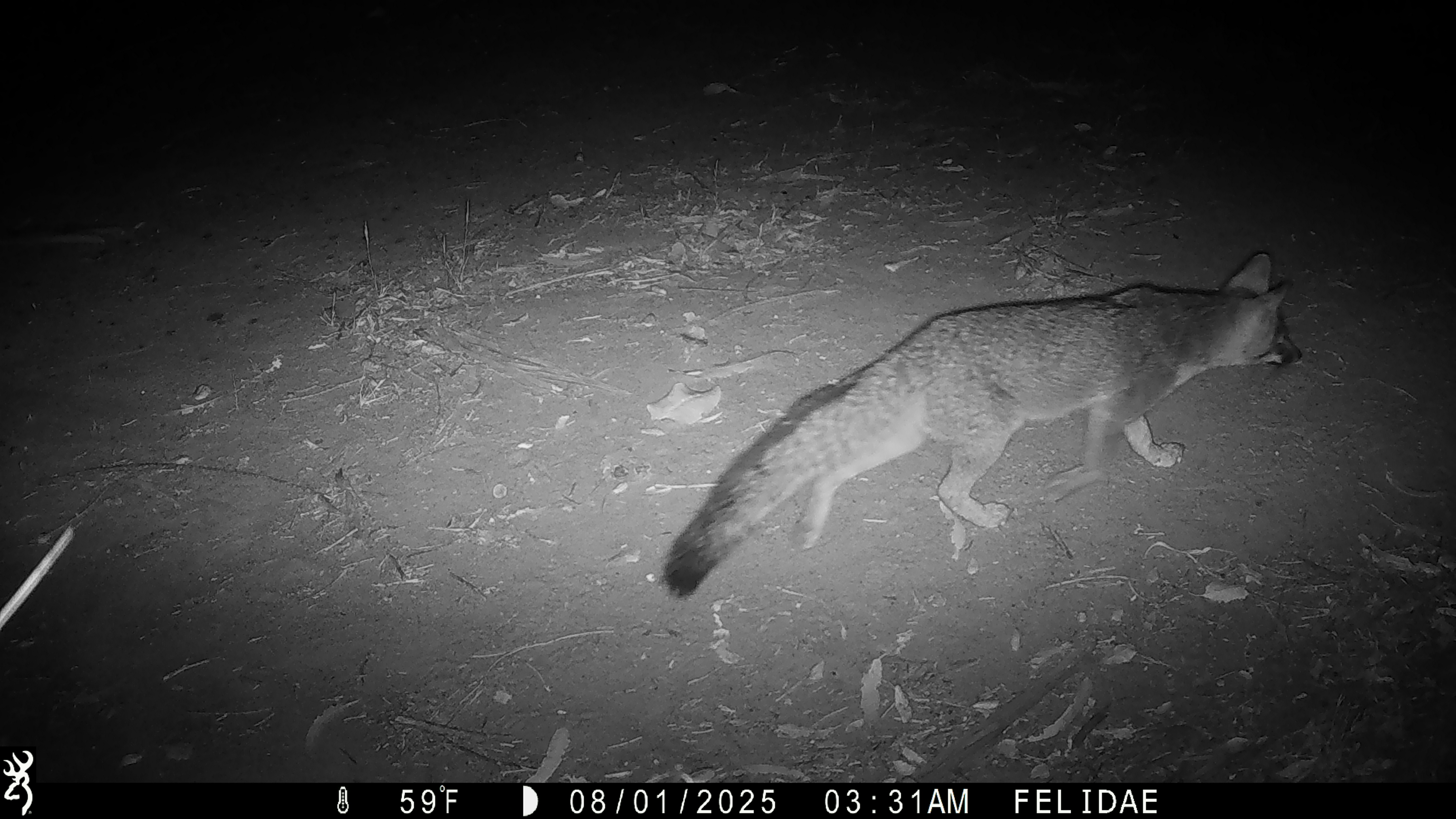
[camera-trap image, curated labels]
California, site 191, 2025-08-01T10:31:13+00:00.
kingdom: Animalia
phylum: Chordata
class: Mammalia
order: Carnivora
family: Canidae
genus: Urocyon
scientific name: Urocyon cinereoargenteus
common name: gray fox